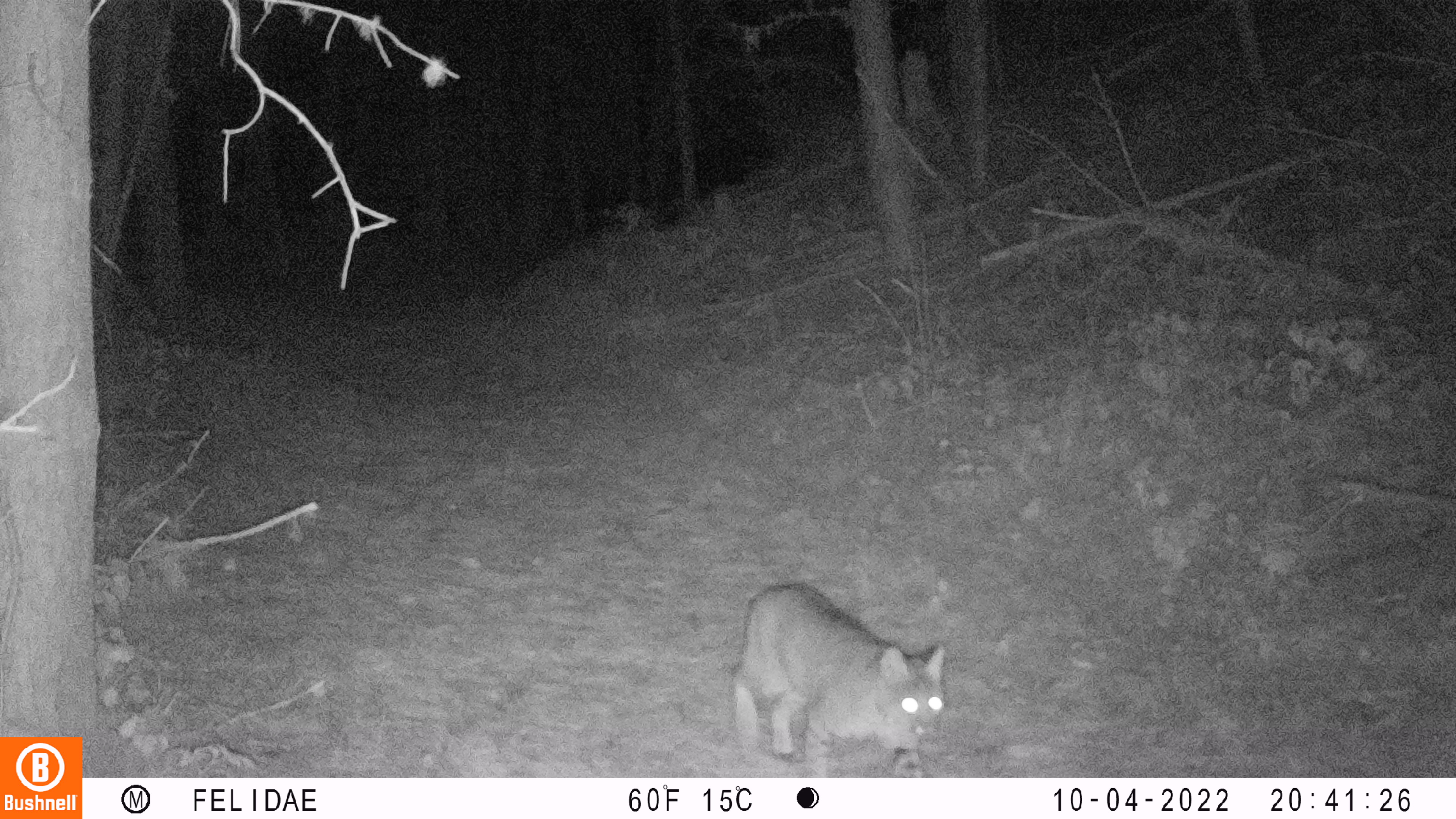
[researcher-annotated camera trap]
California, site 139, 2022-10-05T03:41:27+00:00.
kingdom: Animalia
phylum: Chordata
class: Mammalia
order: Carnivora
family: Felidae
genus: Lynx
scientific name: Lynx rufus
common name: bobcat